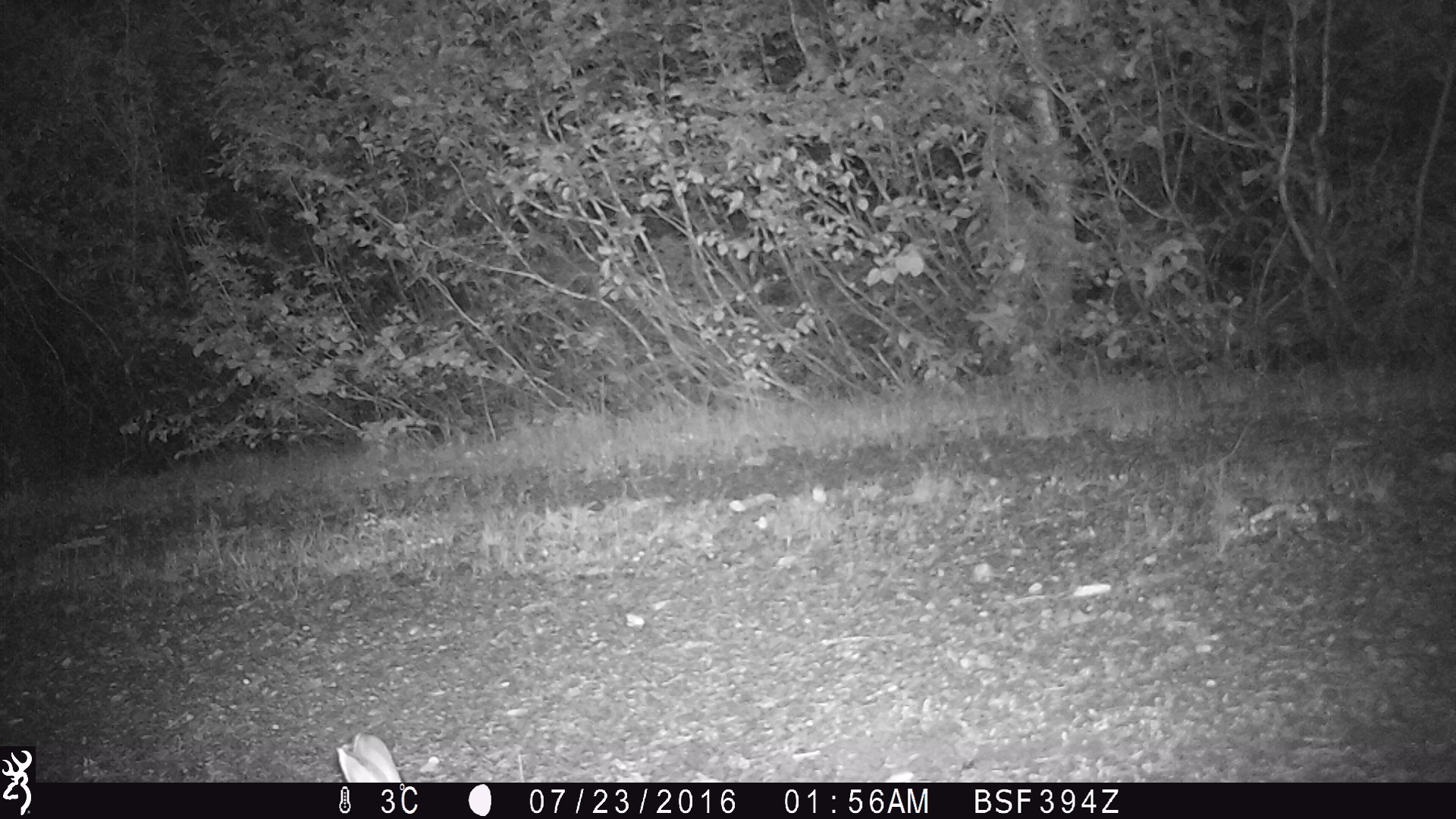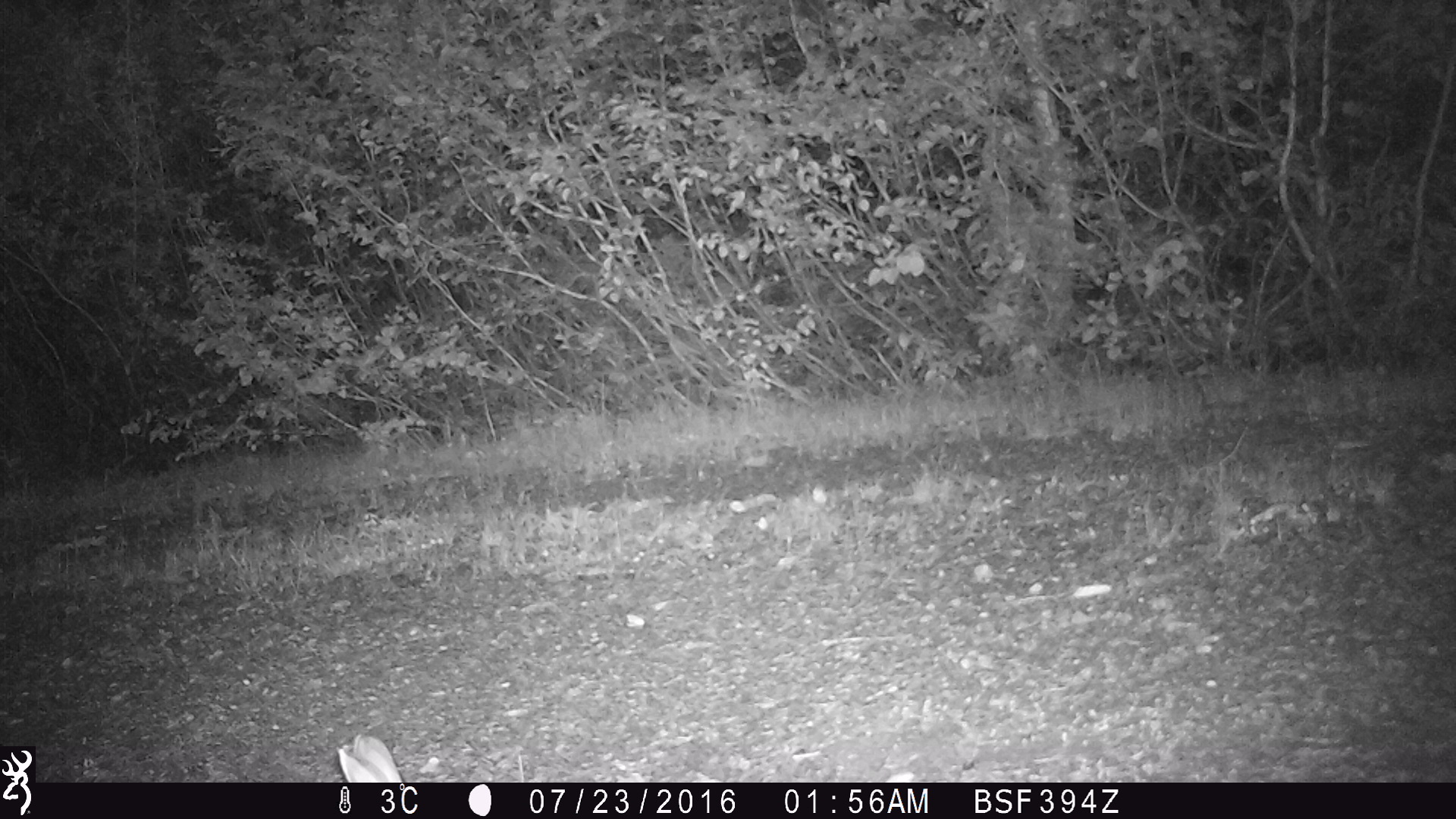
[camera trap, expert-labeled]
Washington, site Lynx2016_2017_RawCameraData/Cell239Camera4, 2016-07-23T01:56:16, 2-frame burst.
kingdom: Animalia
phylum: Chordata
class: Mammalia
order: Lagomorpha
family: Leporidae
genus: Lepus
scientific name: Lepus americanus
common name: snowshoe hare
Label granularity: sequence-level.